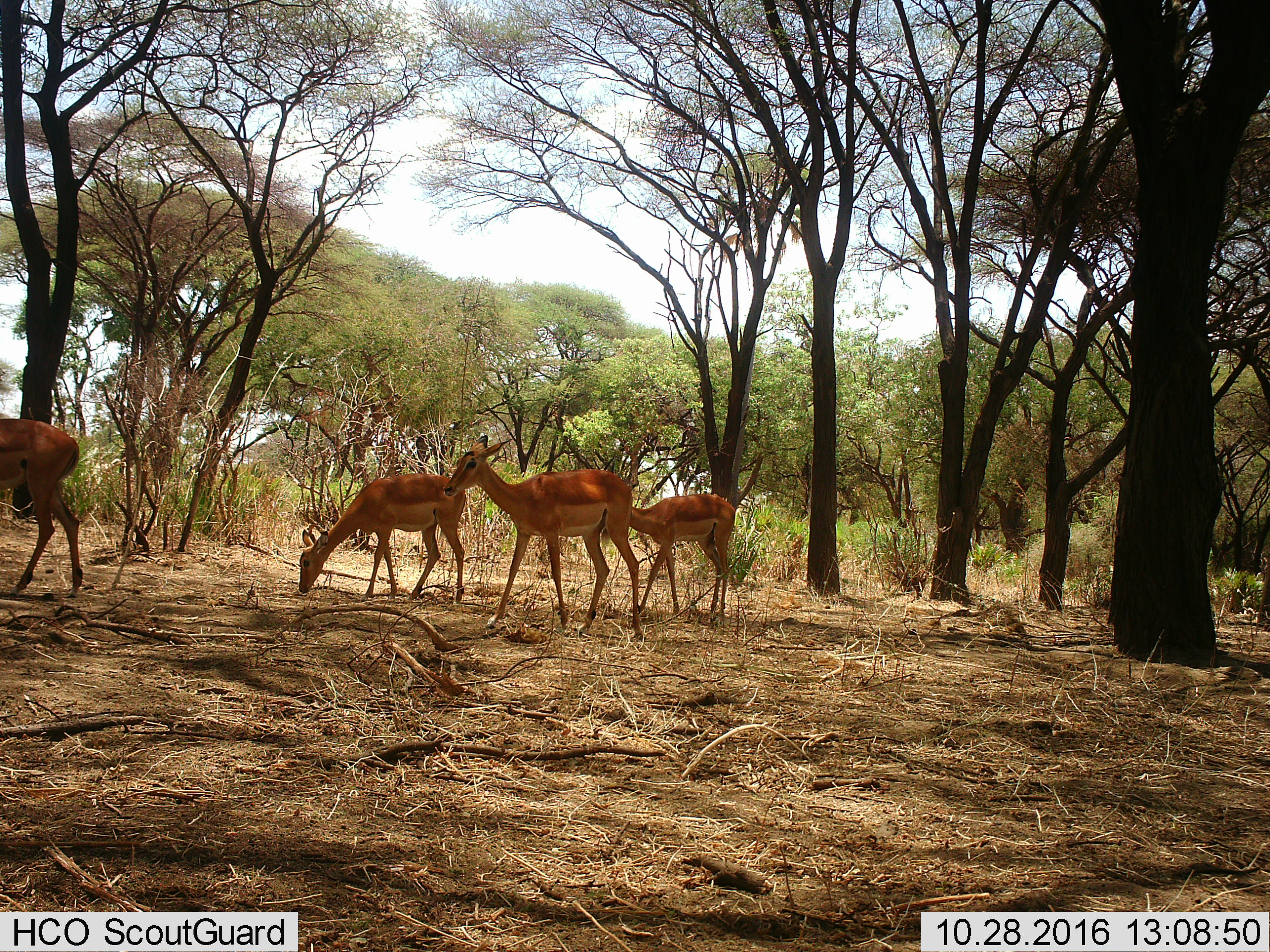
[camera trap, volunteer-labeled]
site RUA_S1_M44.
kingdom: Animalia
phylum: Chordata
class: Mammalia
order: Artiodactyla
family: Bovidae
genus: Aepyceros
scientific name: Aepyceros melampus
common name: impala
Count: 4.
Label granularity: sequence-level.